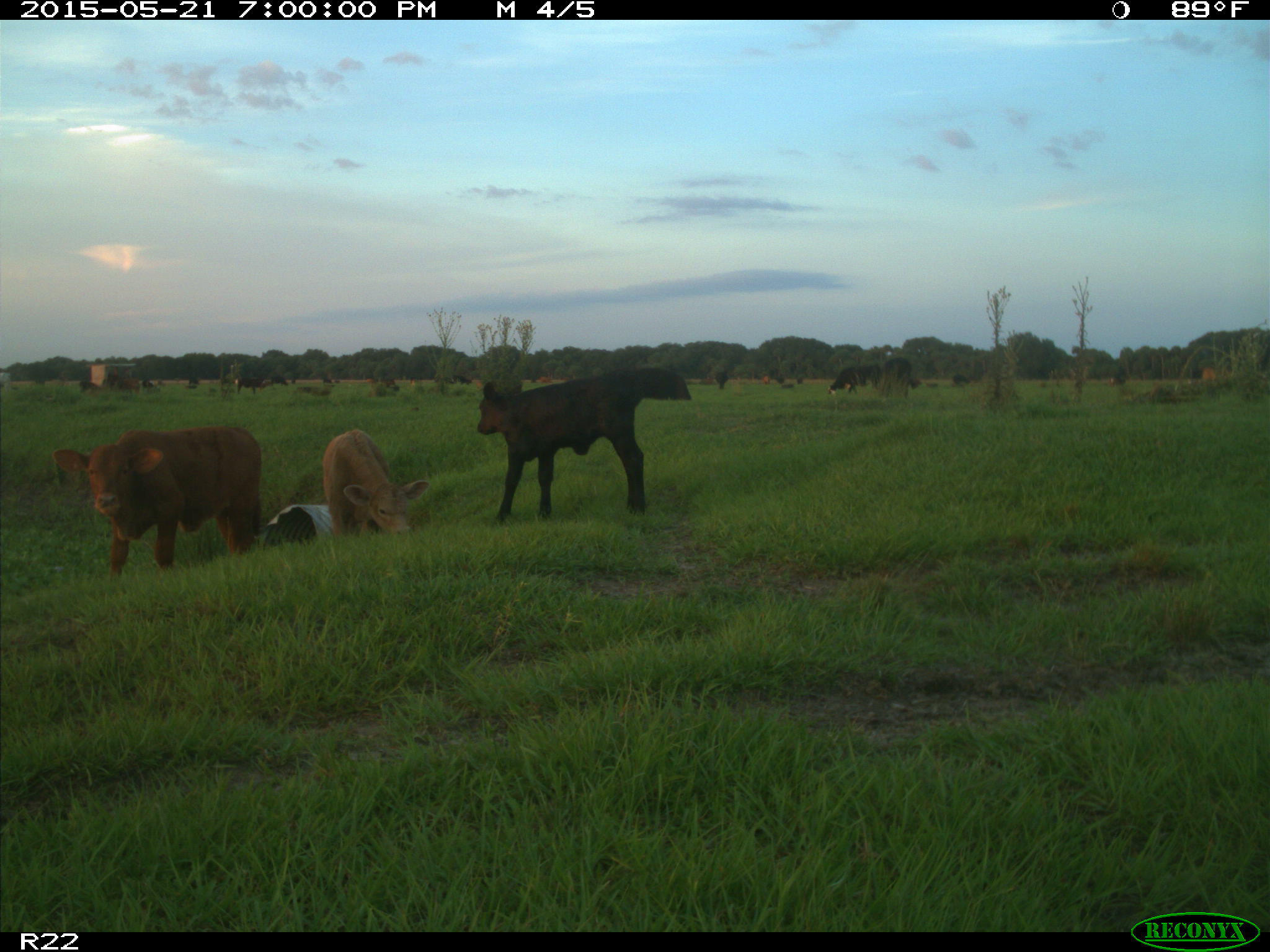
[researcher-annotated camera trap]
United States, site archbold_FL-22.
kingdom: Animalia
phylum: Chordata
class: Mammalia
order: Artiodactyla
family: Bovidae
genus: Bos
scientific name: Bos taurus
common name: domestic cow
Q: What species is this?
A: Bos taurus (domestic cow).